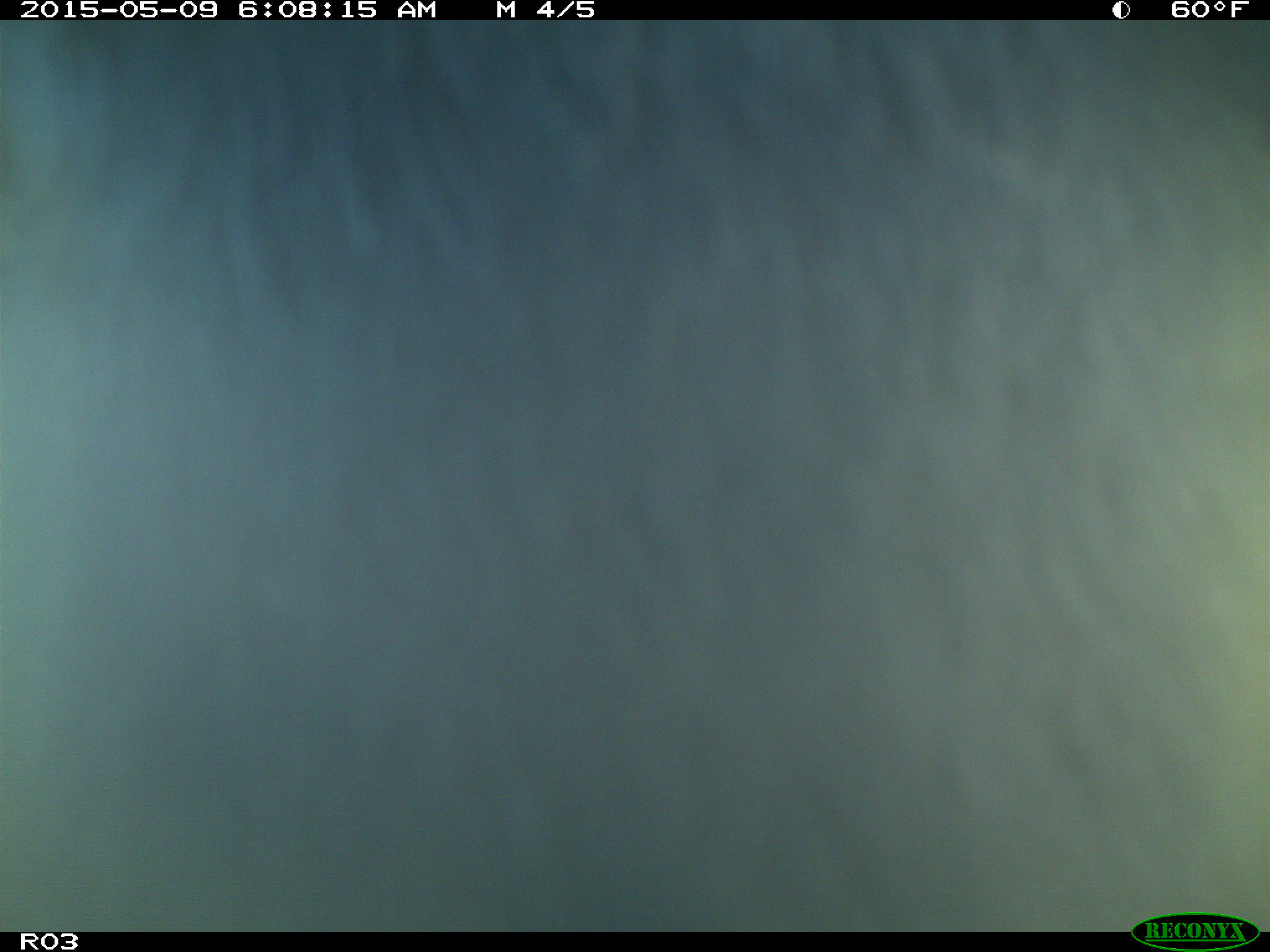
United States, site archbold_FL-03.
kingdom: Animalia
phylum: Chordata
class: Mammalia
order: Artiodactyla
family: Bovidae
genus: Bos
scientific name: Bos taurus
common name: domestic cow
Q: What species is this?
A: Bos taurus (domestic cow).